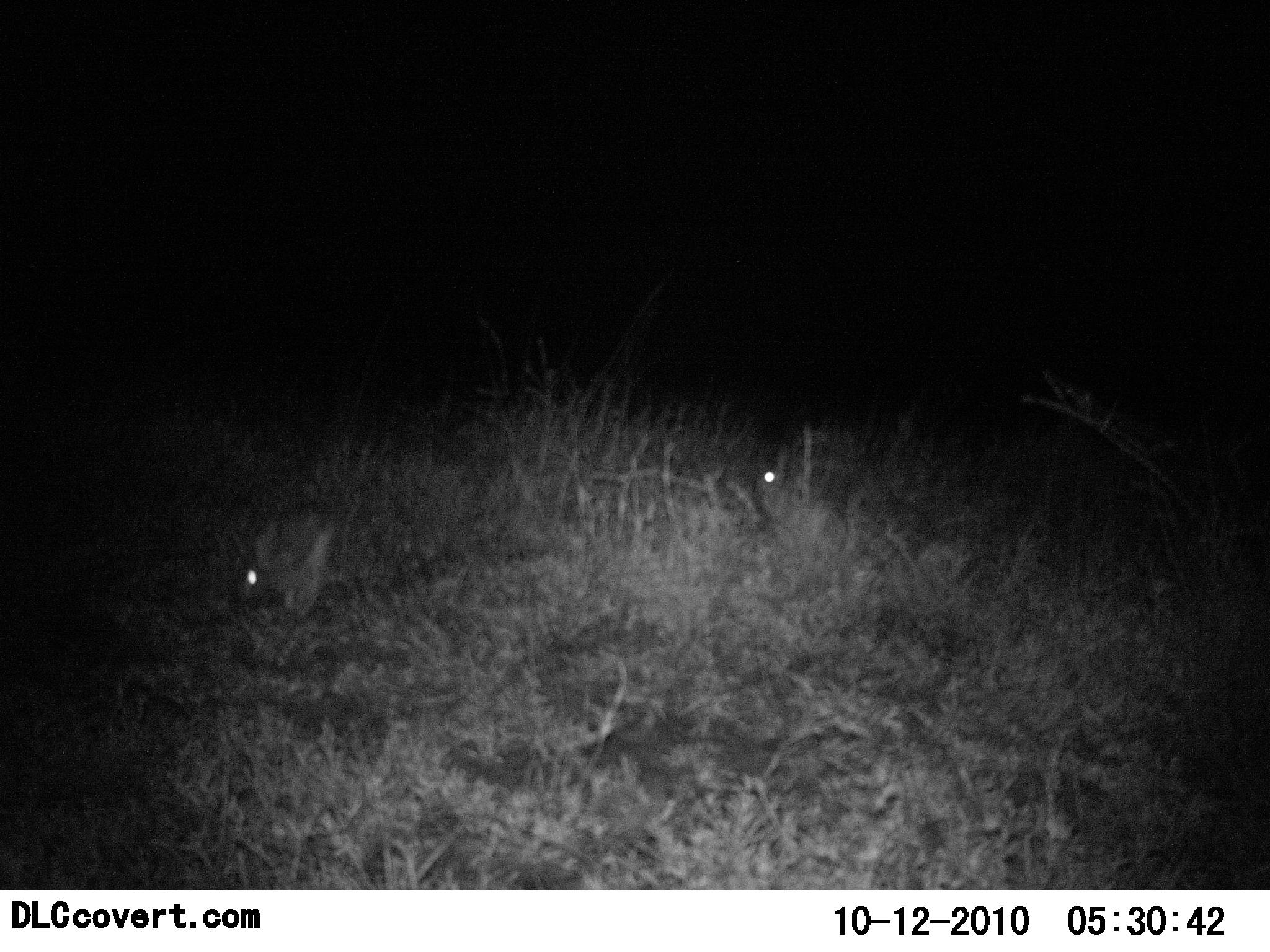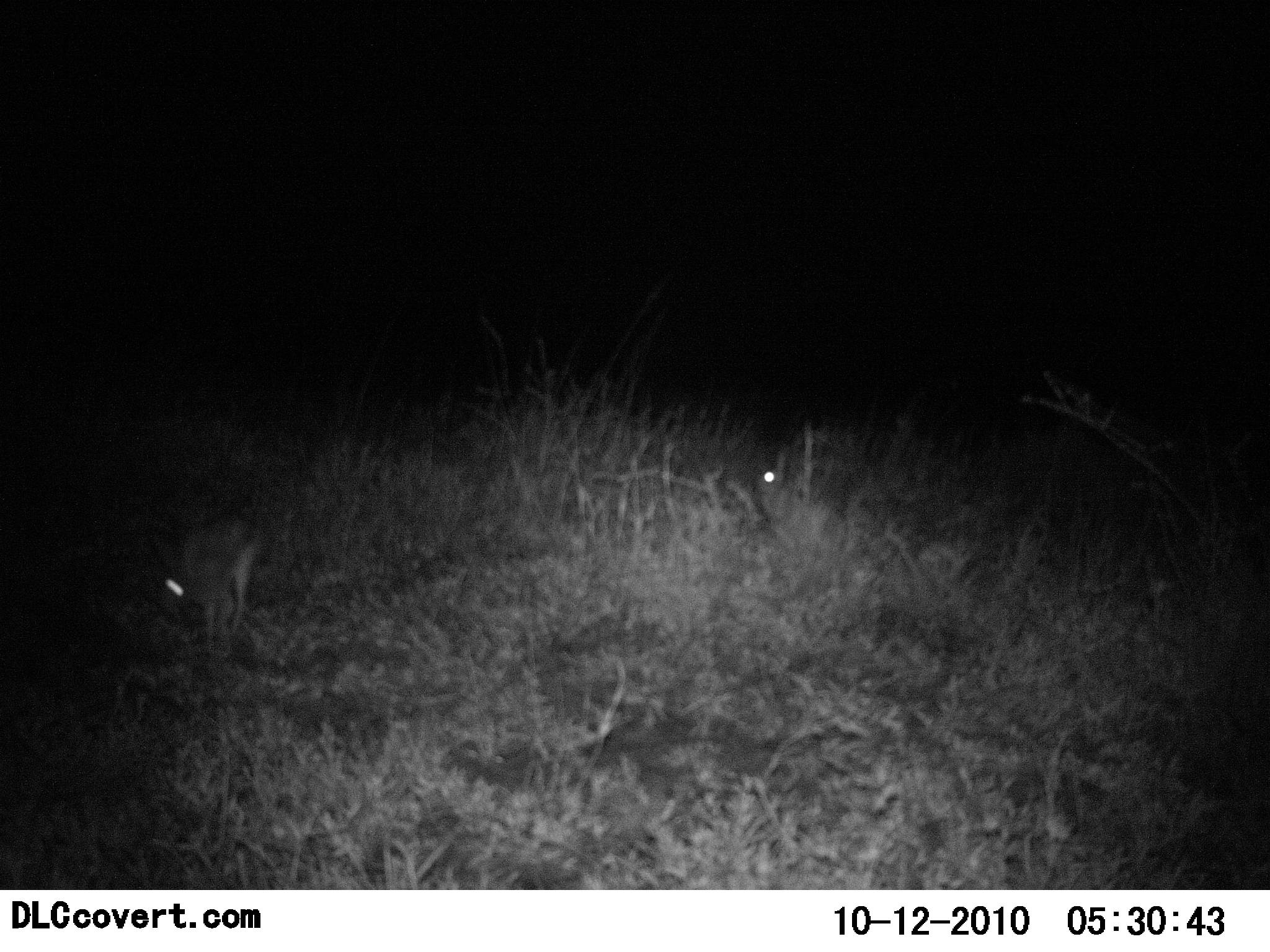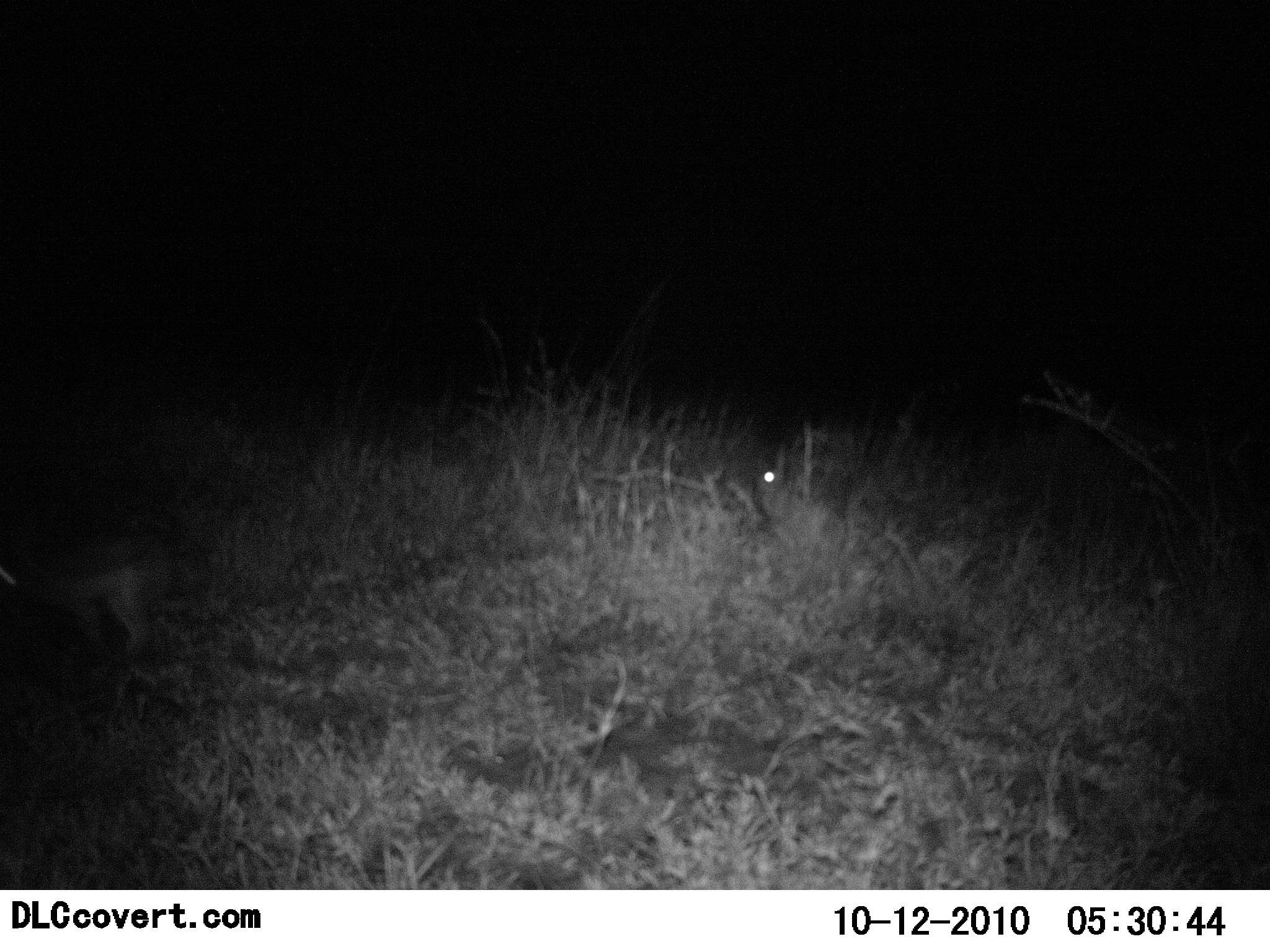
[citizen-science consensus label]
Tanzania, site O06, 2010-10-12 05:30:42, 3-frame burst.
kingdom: Animalia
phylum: Chordata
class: Mammalia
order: Lagomorpha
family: Leporidae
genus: Lepus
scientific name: Lepus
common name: hare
Hare (Lepus), count 2. Behavior (volunteer vote fractions): standing 31%, resting 0%, moving 92%, interacting 0%. Young present (vote fraction): 0%. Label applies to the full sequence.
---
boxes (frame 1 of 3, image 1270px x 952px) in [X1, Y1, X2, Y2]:
animal: [751, 445, 858, 586]; [233, 502, 356, 619]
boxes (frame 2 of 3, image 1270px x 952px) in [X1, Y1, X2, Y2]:
animal: [152, 513, 275, 637]; [747, 452, 854, 579]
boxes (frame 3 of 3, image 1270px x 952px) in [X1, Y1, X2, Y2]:
animal: [0, 524, 171, 661]; [752, 467, 852, 561]